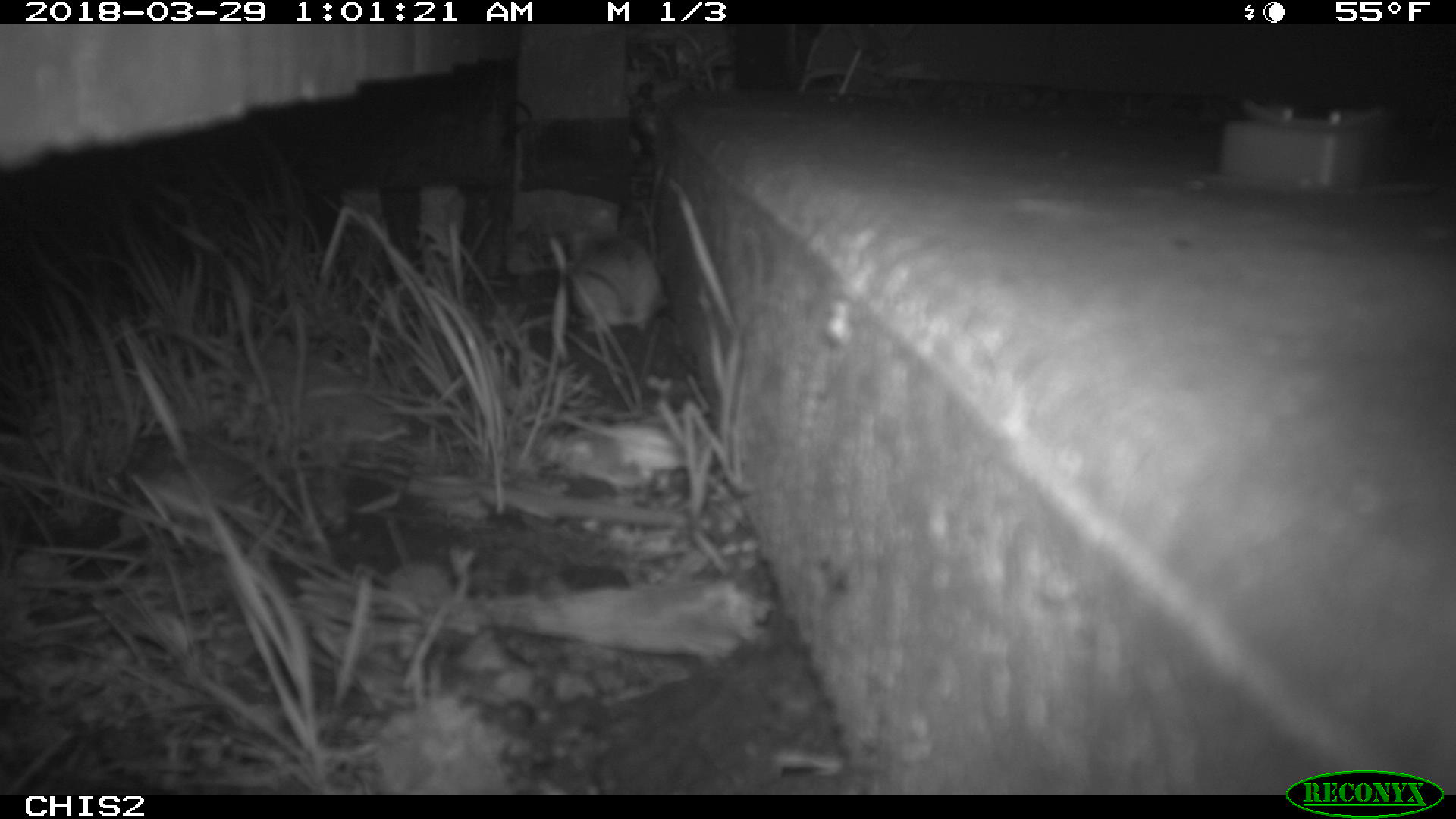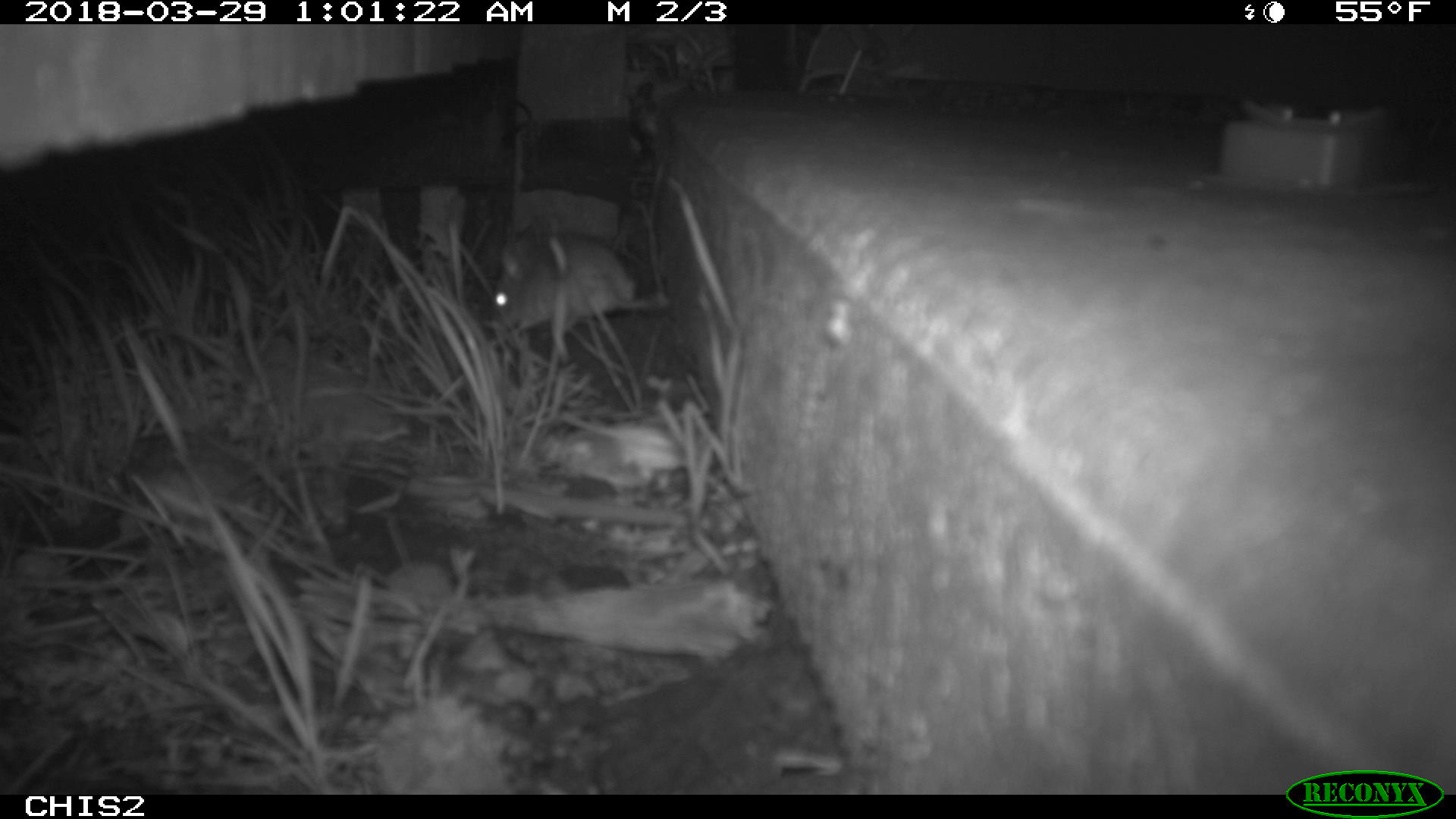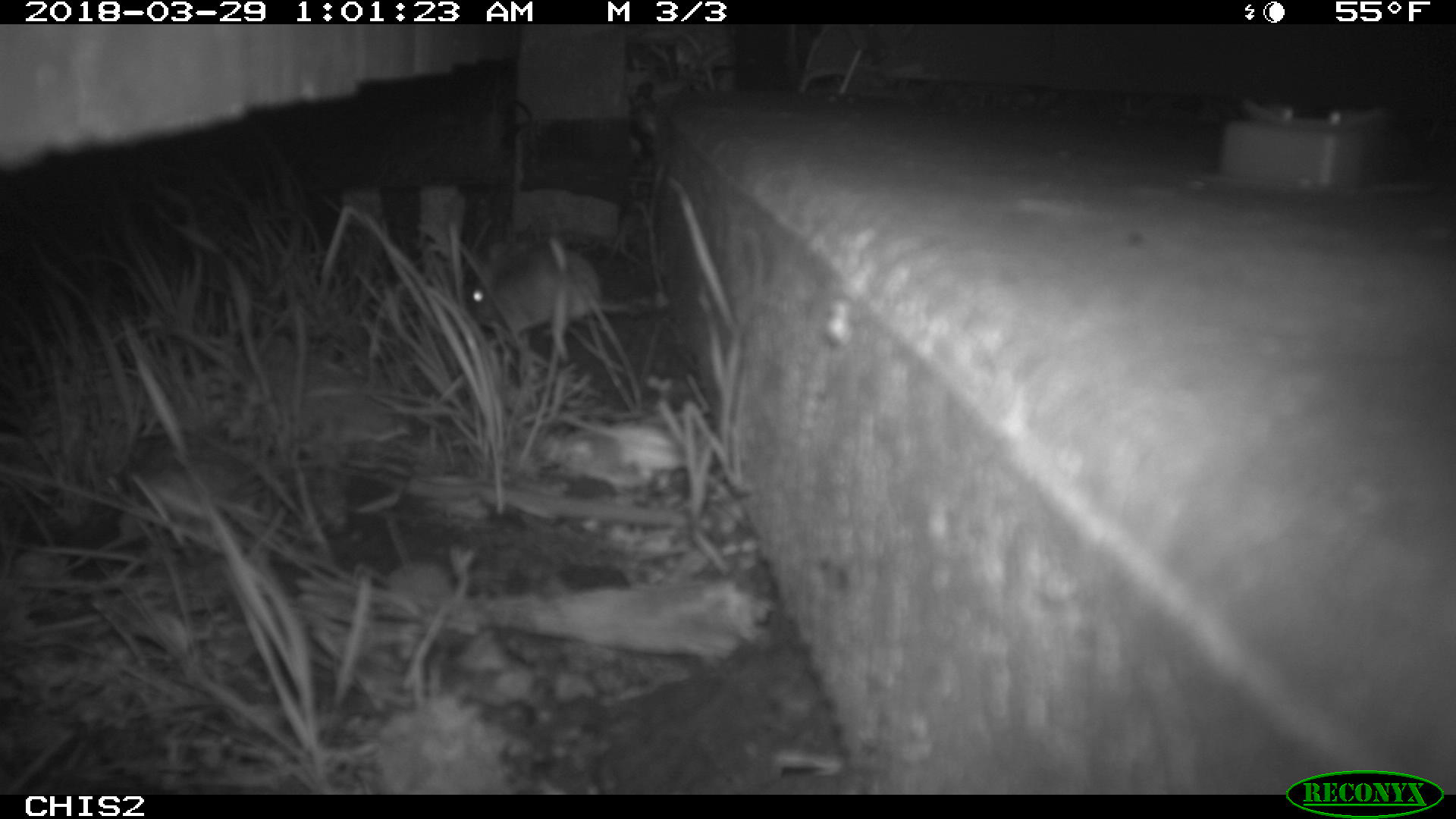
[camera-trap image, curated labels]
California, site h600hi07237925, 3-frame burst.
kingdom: Animalia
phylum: Chordata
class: Mammalia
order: Rodentia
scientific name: Rodentia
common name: rodent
Rodent (Rodentia).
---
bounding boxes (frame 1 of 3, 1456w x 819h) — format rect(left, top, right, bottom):
rodent: rect(569, 228, 661, 331)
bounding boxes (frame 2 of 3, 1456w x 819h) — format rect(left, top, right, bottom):
rodent: rect(486, 233, 672, 331)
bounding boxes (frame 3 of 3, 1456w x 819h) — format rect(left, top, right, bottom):
rodent: rect(473, 232, 599, 335)